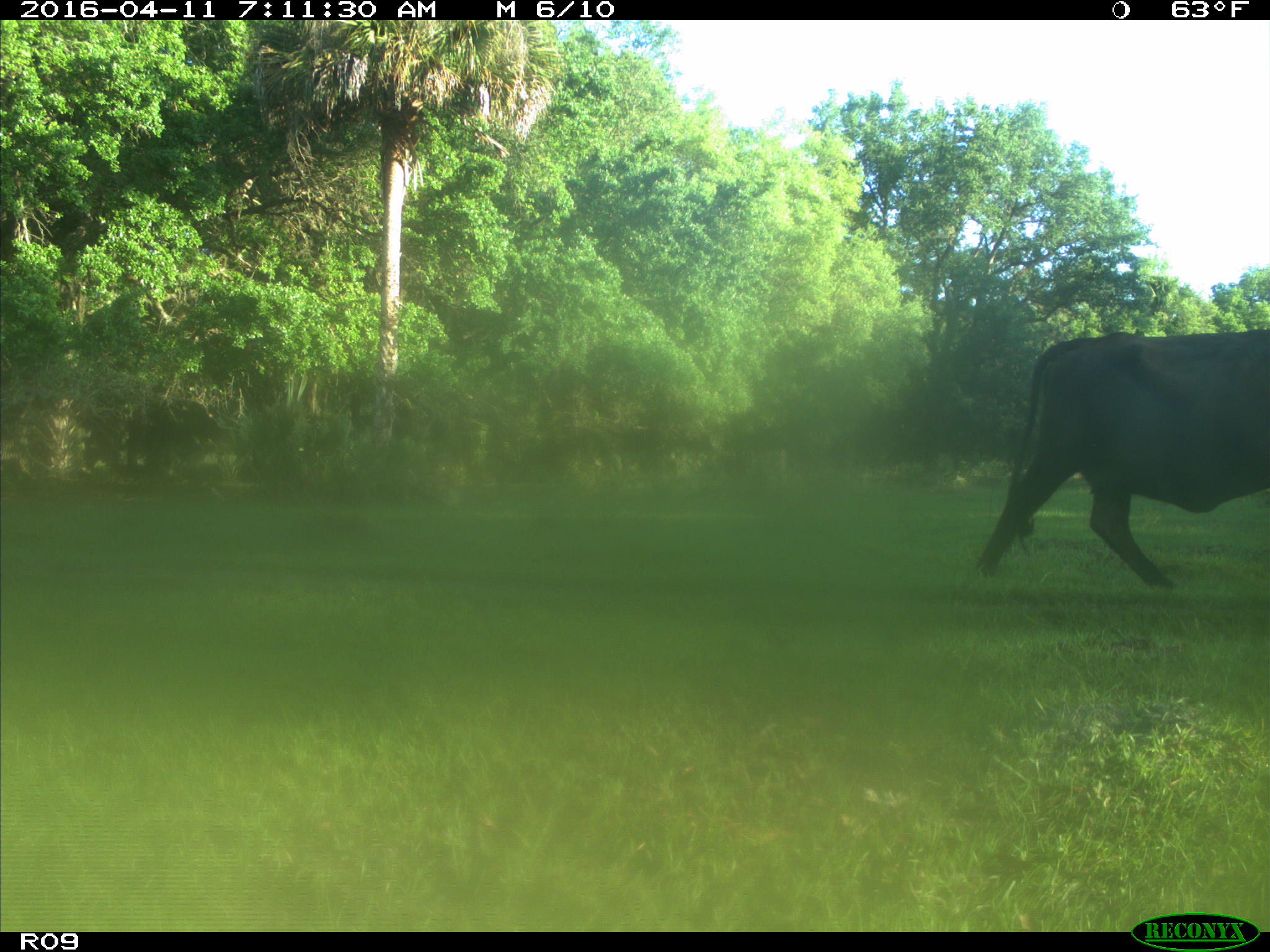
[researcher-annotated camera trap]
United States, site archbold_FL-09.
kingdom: Animalia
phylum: Chordata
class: Mammalia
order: Artiodactyla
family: Bovidae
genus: Bos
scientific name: Bos taurus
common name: domestic cow